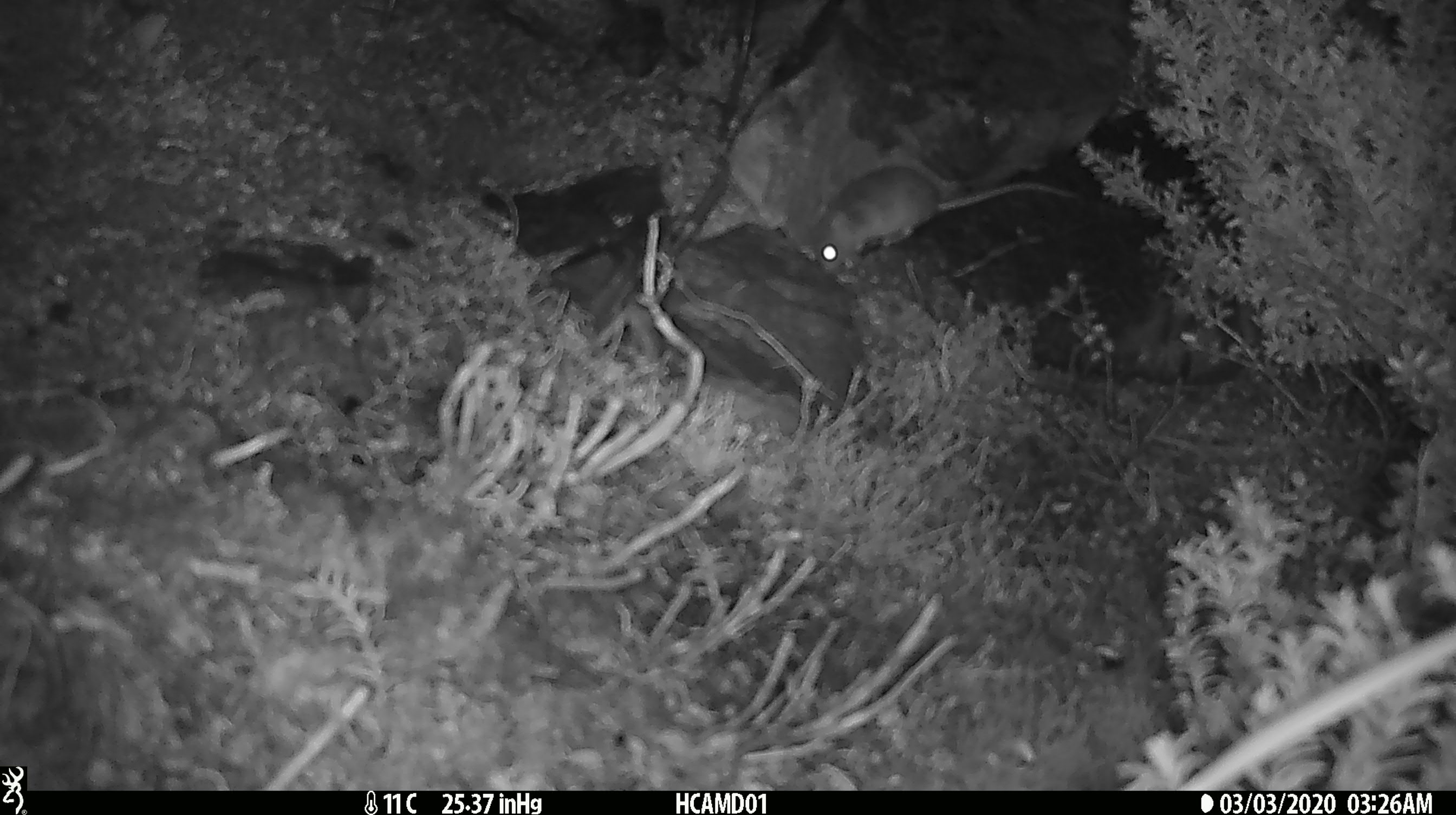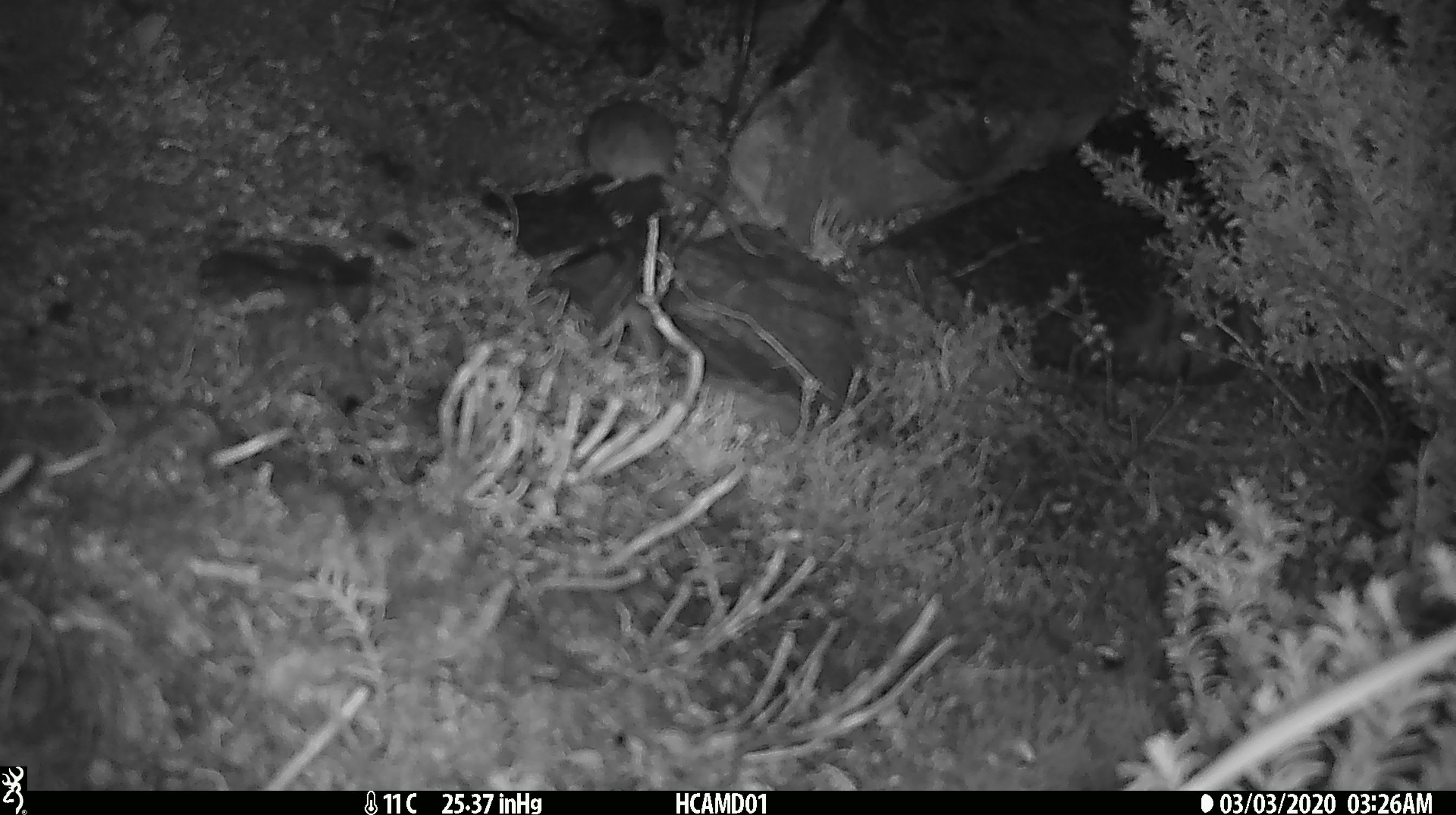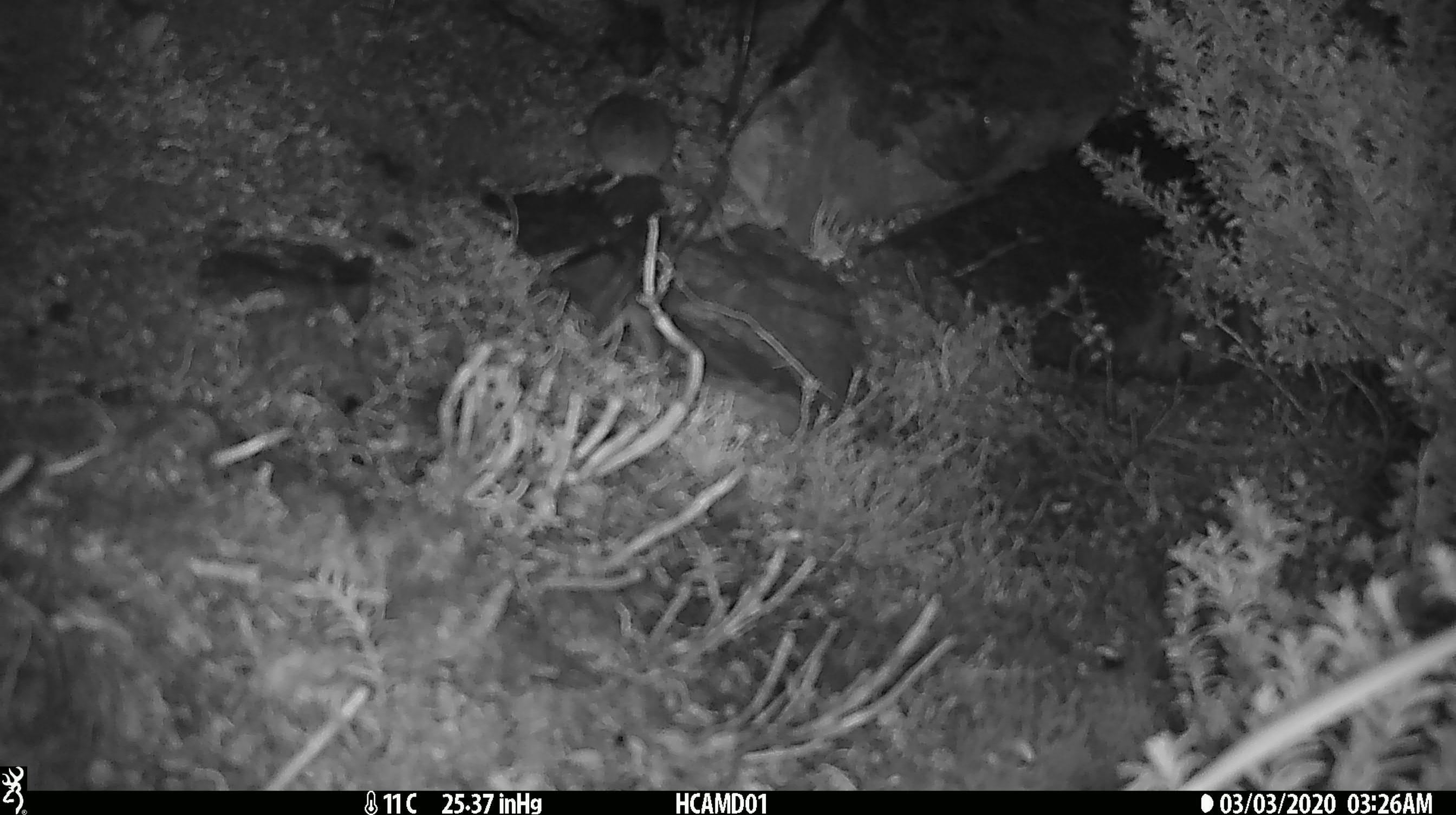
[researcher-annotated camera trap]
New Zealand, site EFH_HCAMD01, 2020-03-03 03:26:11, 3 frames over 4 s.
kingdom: Animalia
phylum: Chordata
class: Mammalia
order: Rodentia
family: Muridae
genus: Mus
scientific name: Mus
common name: mouse